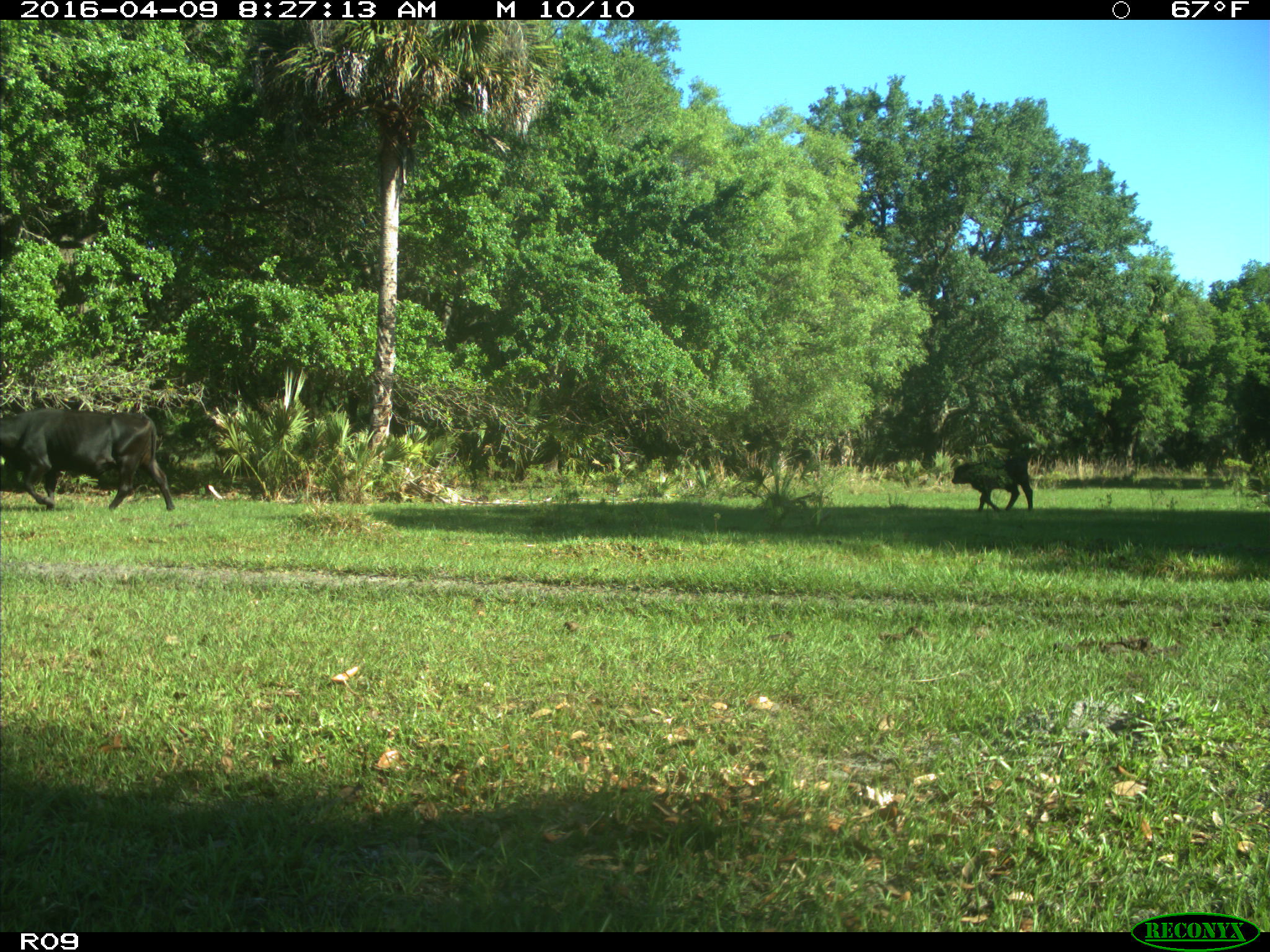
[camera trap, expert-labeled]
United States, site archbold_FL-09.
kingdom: Animalia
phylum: Chordata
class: Mammalia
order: Artiodactyla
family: Bovidae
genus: Bos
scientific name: Bos taurus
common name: domestic cow